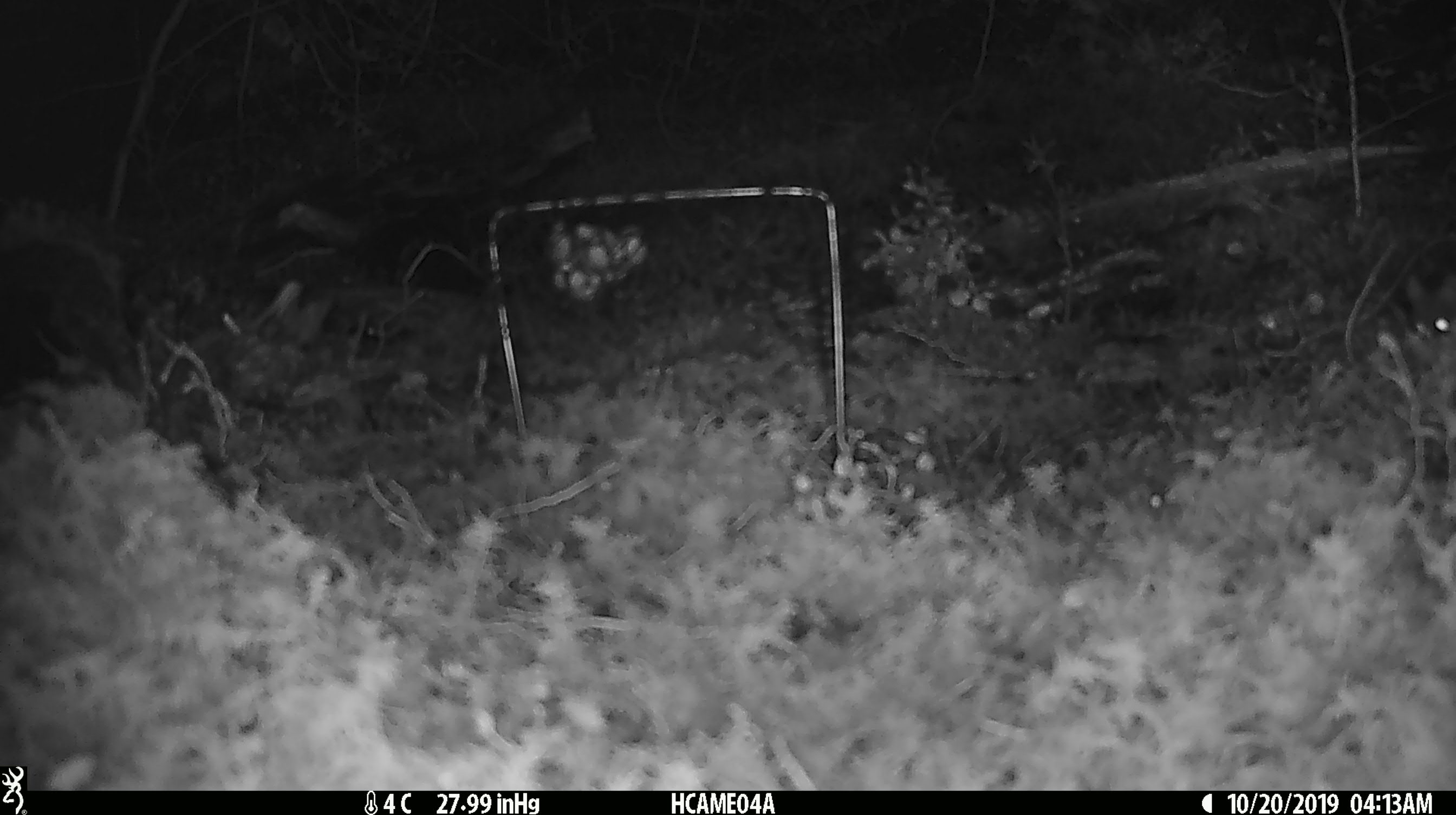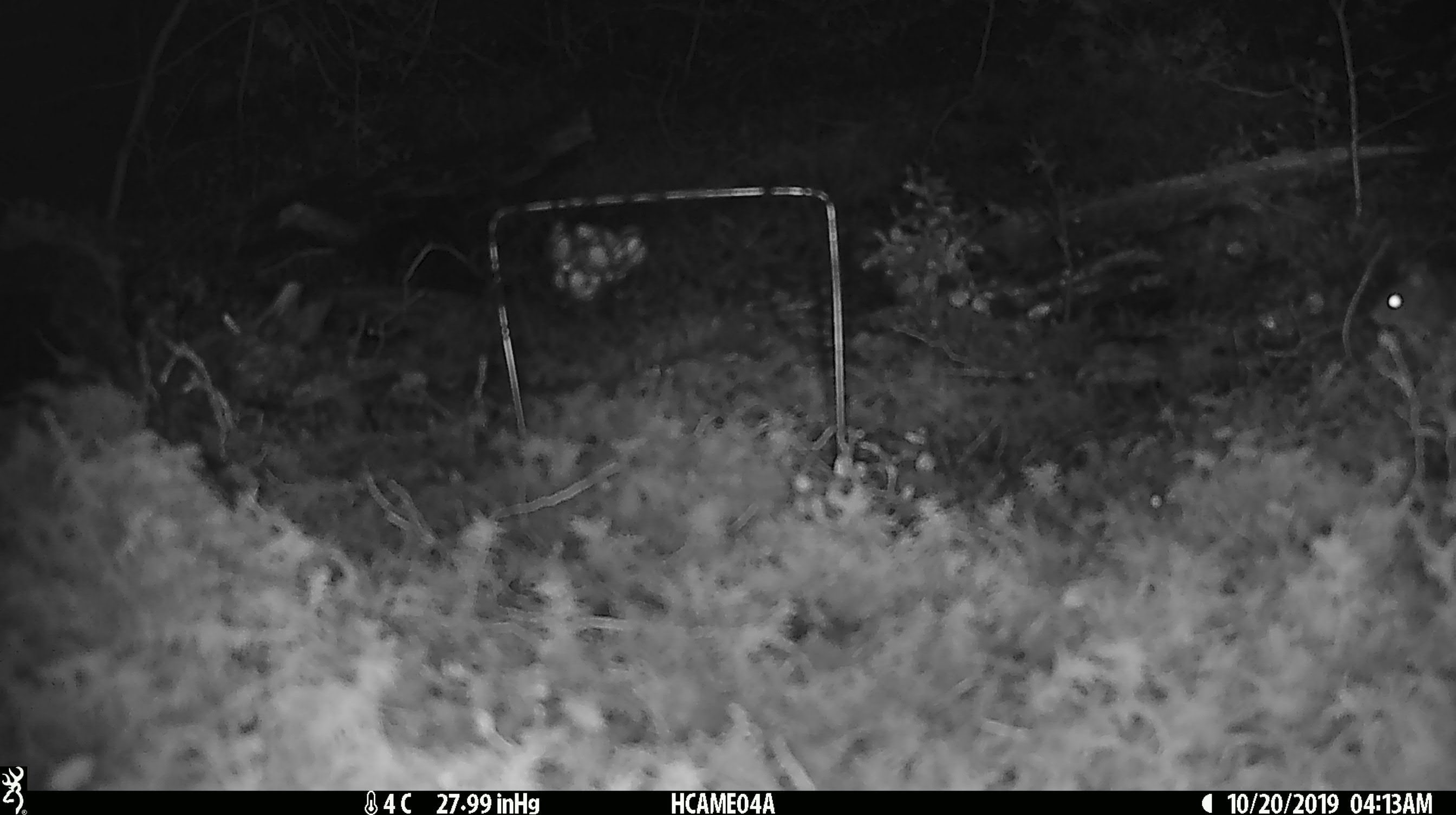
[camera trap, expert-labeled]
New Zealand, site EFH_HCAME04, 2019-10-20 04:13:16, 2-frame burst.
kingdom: Animalia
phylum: Chordata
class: Mammalia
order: Rodentia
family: Muridae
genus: Mus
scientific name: Mus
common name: mouse